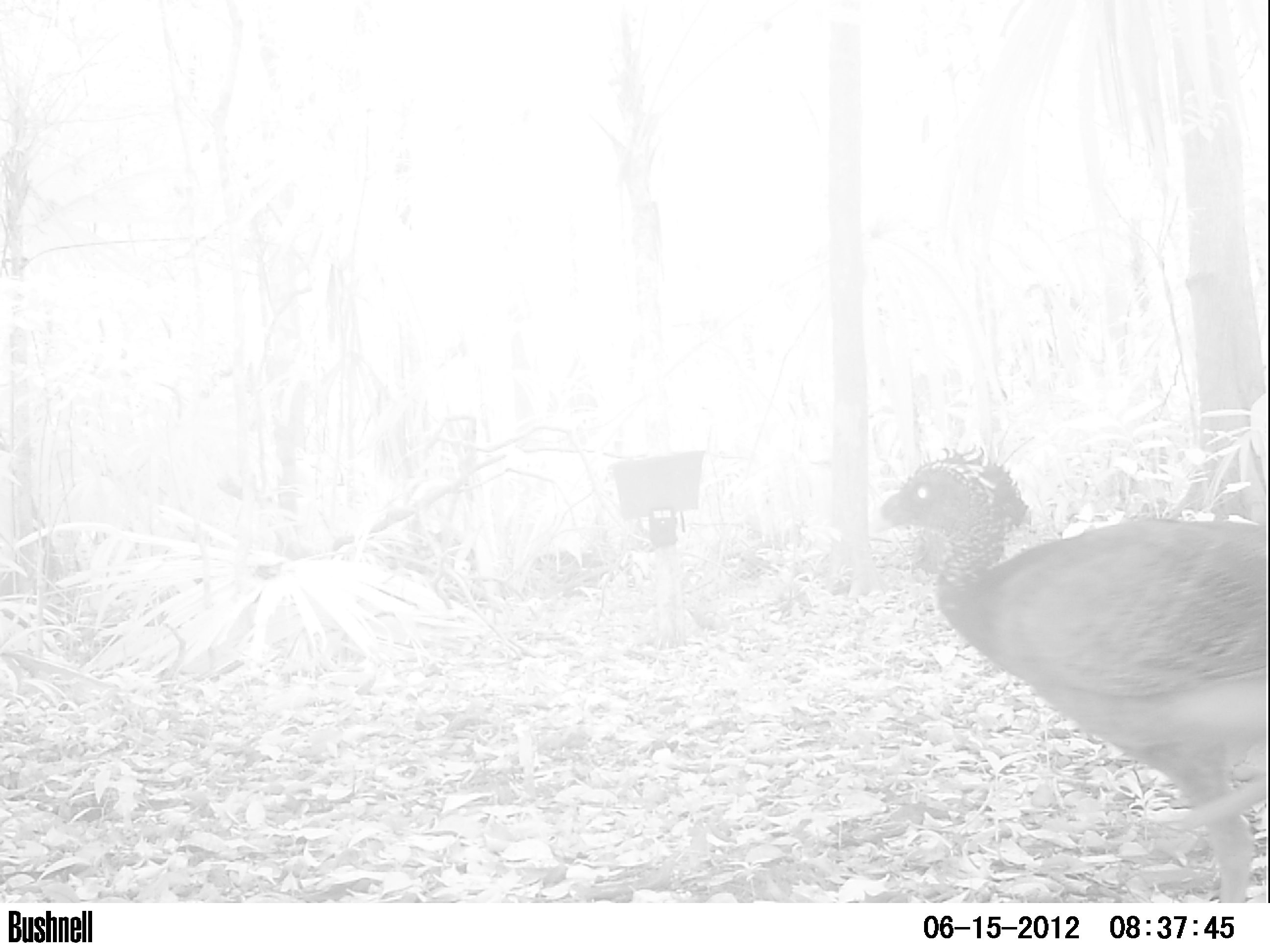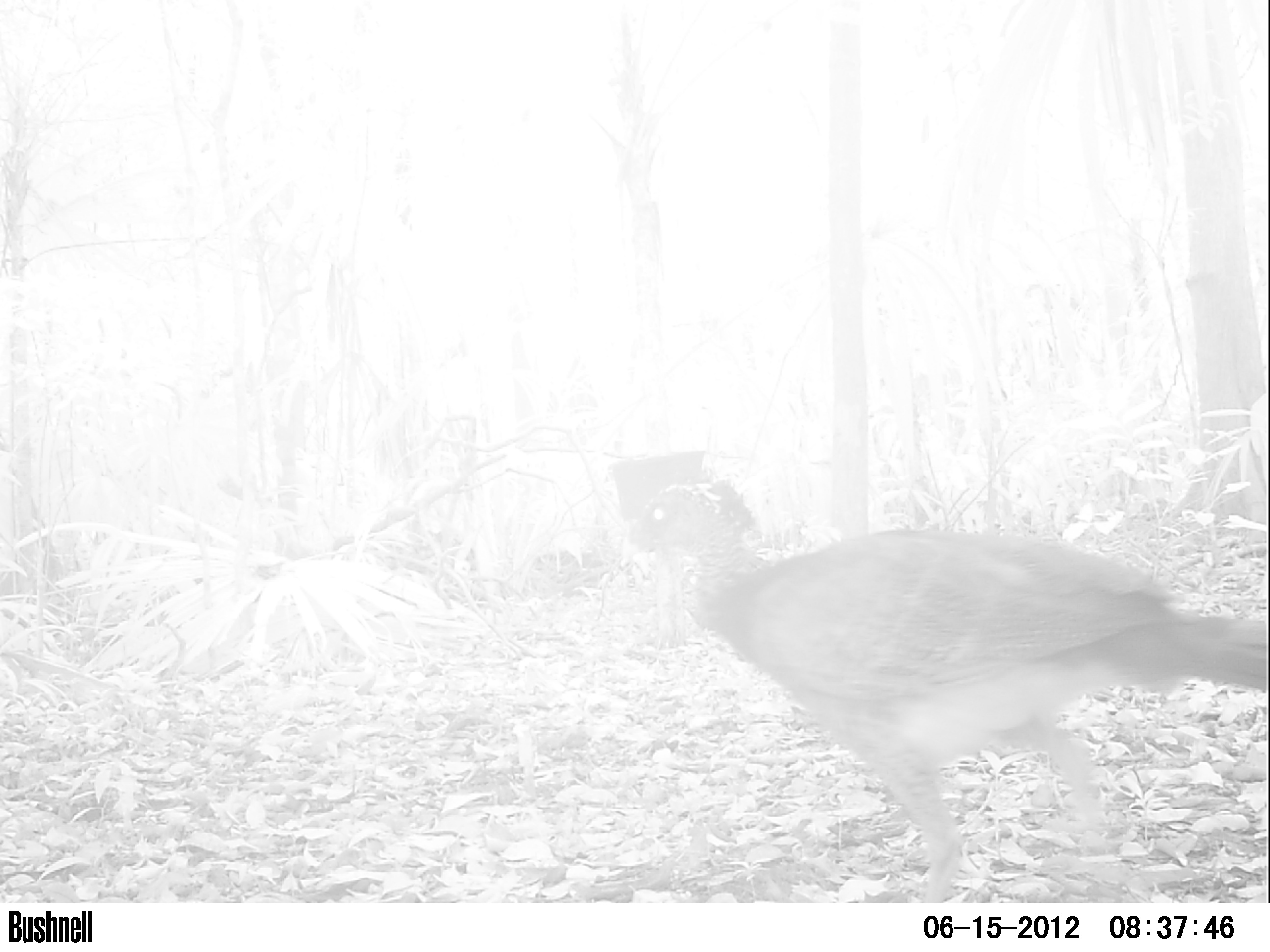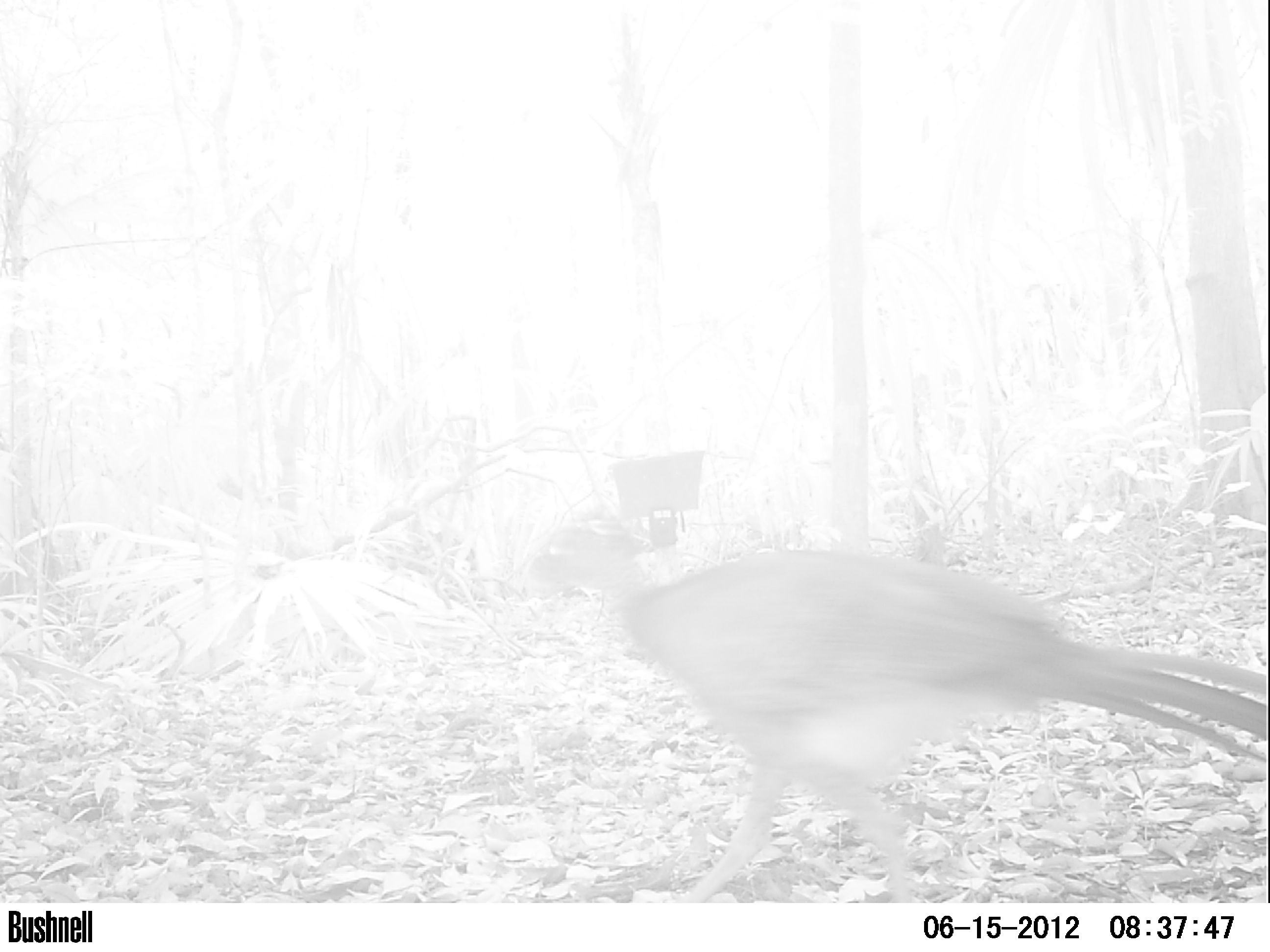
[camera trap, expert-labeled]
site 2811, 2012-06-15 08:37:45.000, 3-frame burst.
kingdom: Animalia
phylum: Chordata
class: Aves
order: Galliformes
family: Cracidae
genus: Crax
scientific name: Crax rubra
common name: great curassow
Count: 1.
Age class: adult.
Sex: female.